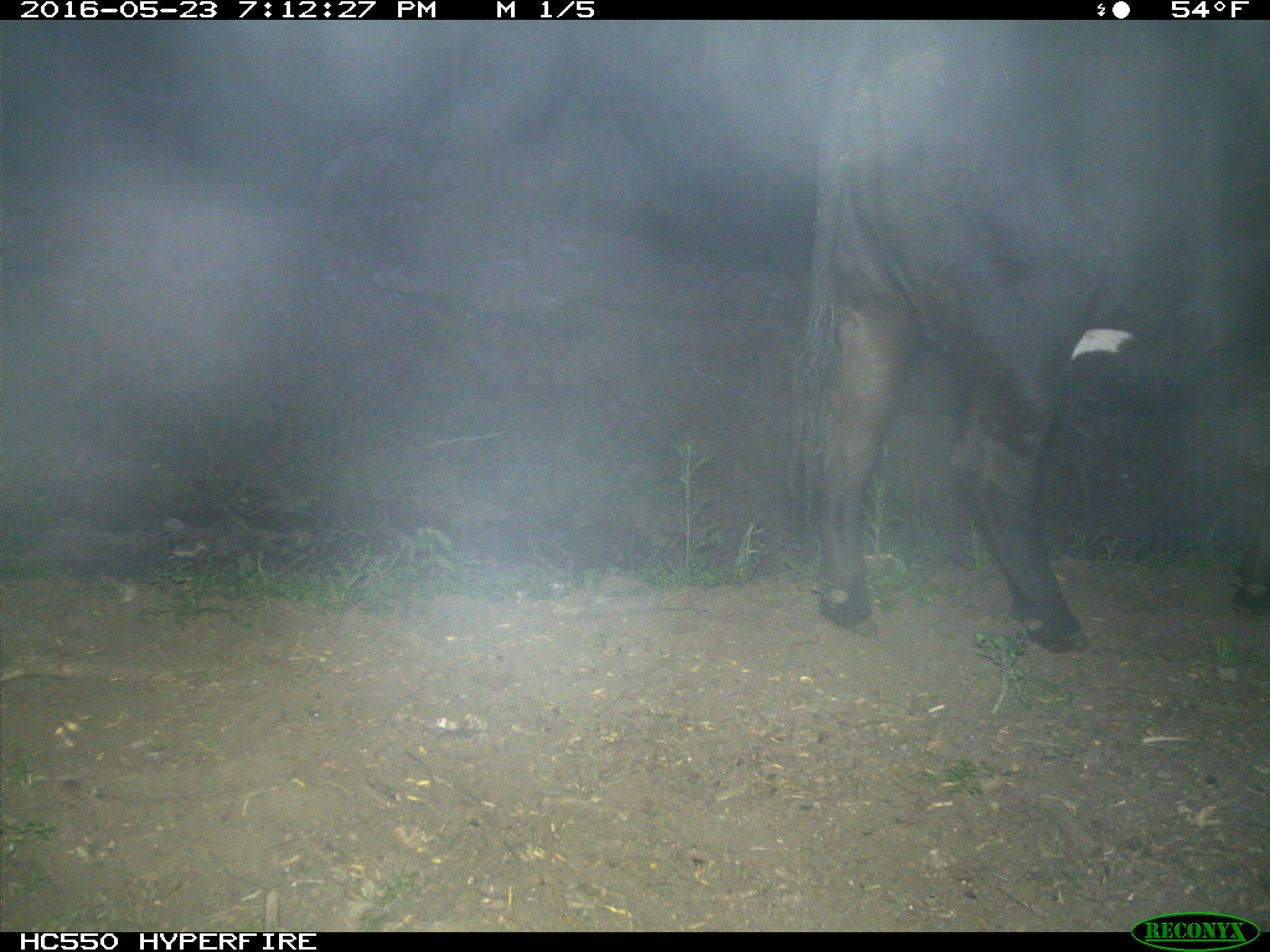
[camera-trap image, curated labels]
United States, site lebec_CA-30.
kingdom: Animalia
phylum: Chordata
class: Mammalia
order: Artiodactyla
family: Bovidae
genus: Bos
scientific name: Bos taurus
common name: domestic cow